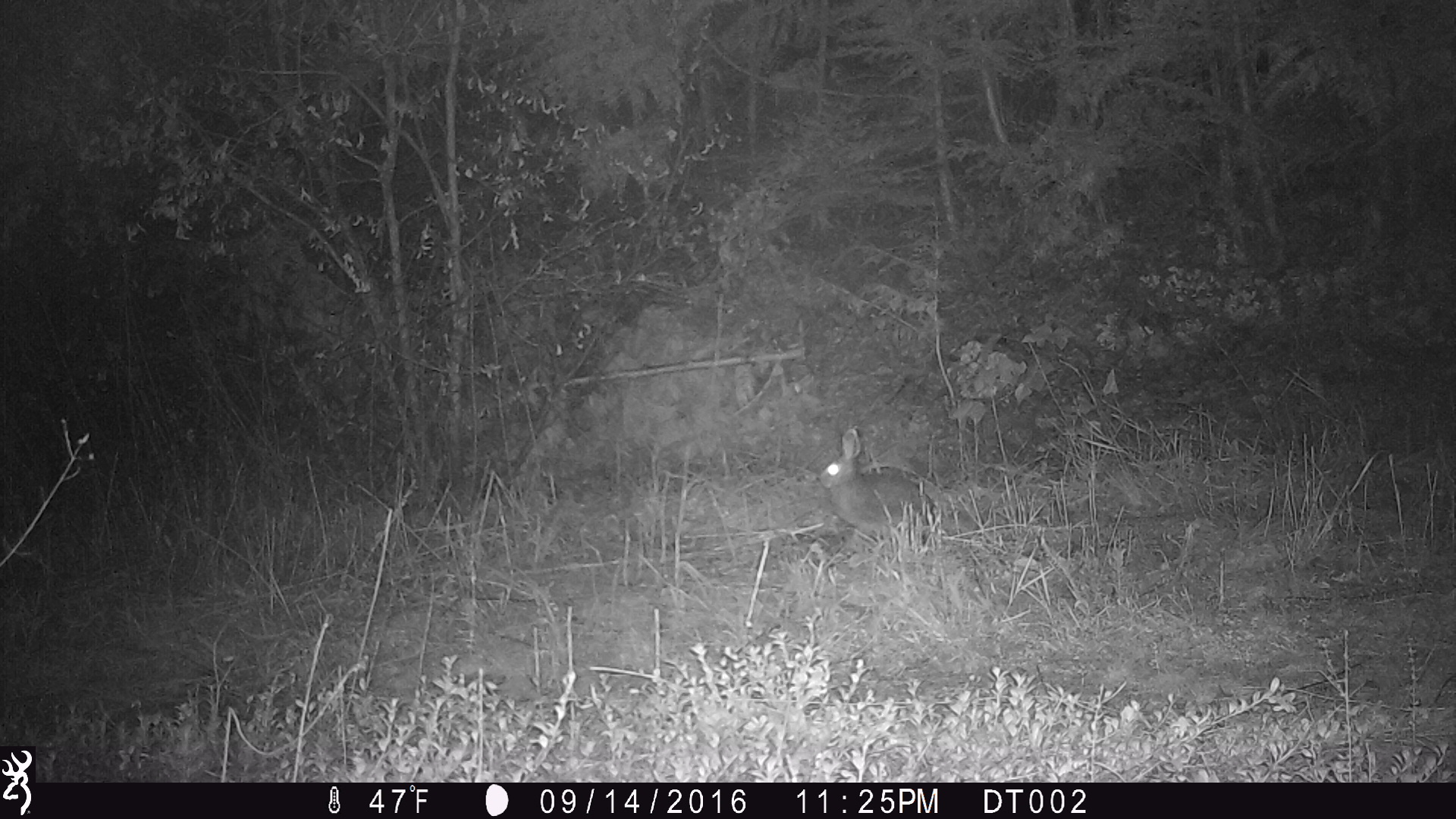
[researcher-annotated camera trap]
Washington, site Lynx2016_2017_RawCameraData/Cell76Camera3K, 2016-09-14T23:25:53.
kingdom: Animalia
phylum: Chordata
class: Mammalia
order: Lagomorpha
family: Leporidae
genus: Lepus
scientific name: Lepus americanus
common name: snowshoe hare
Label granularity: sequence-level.